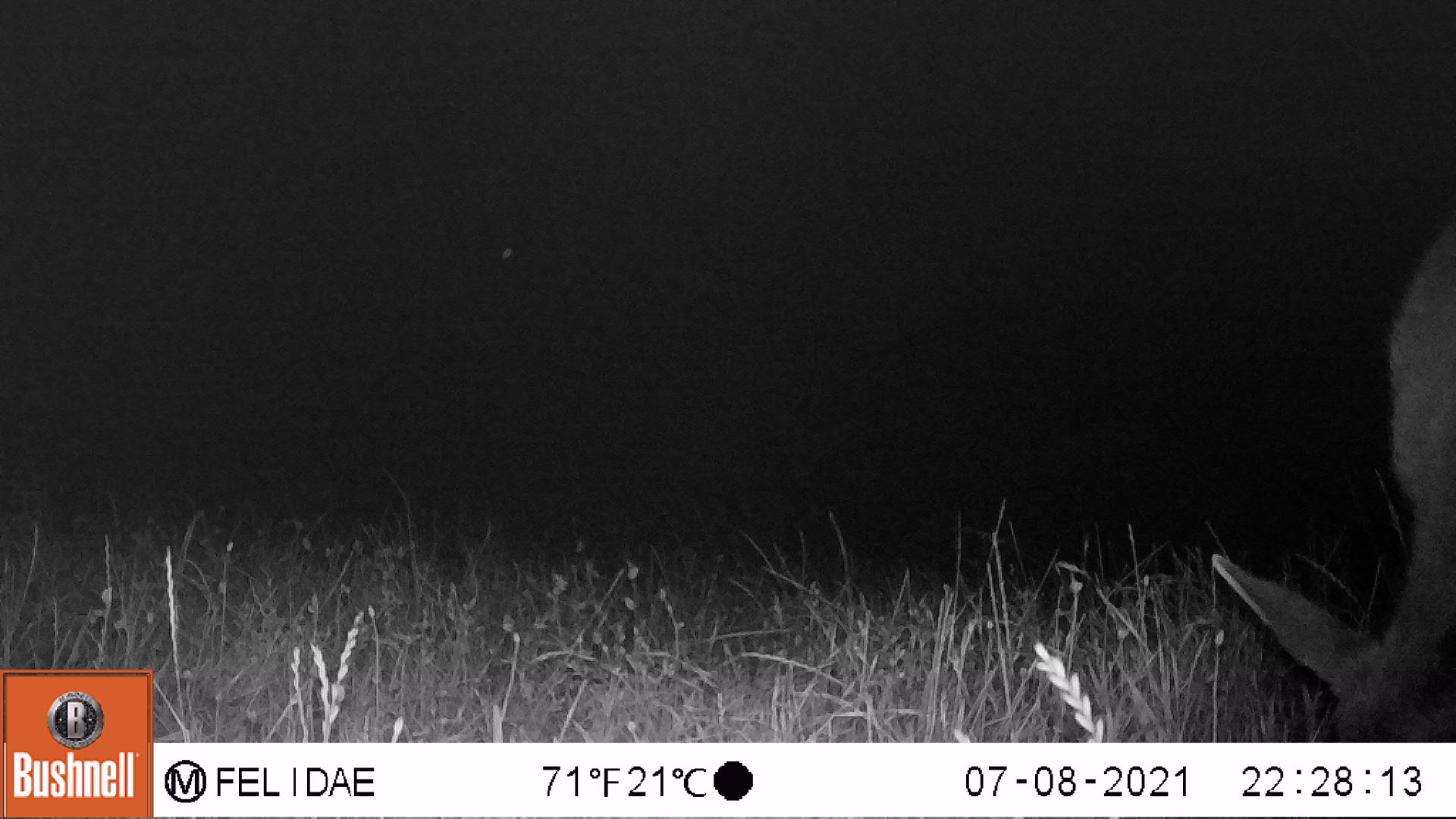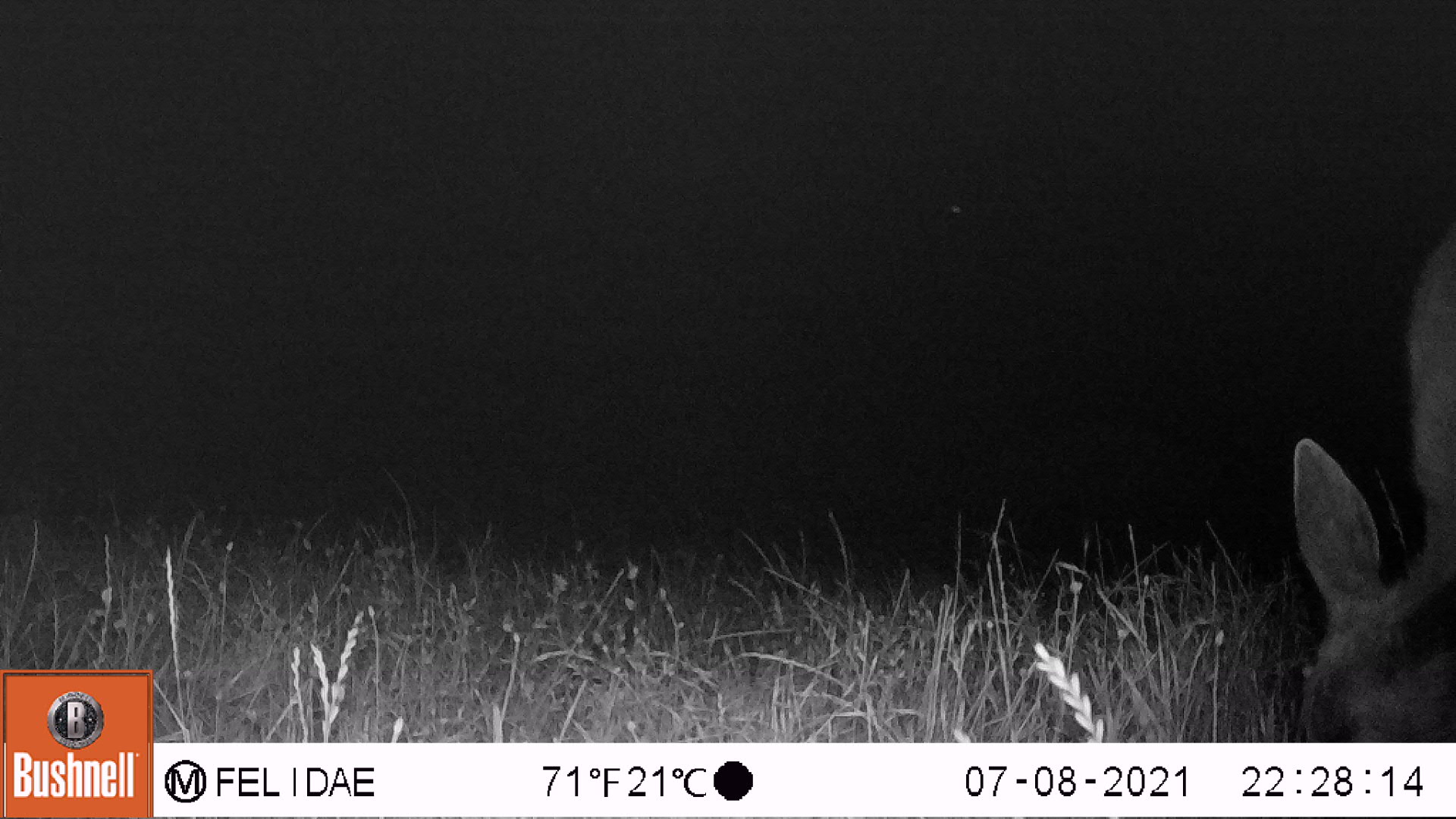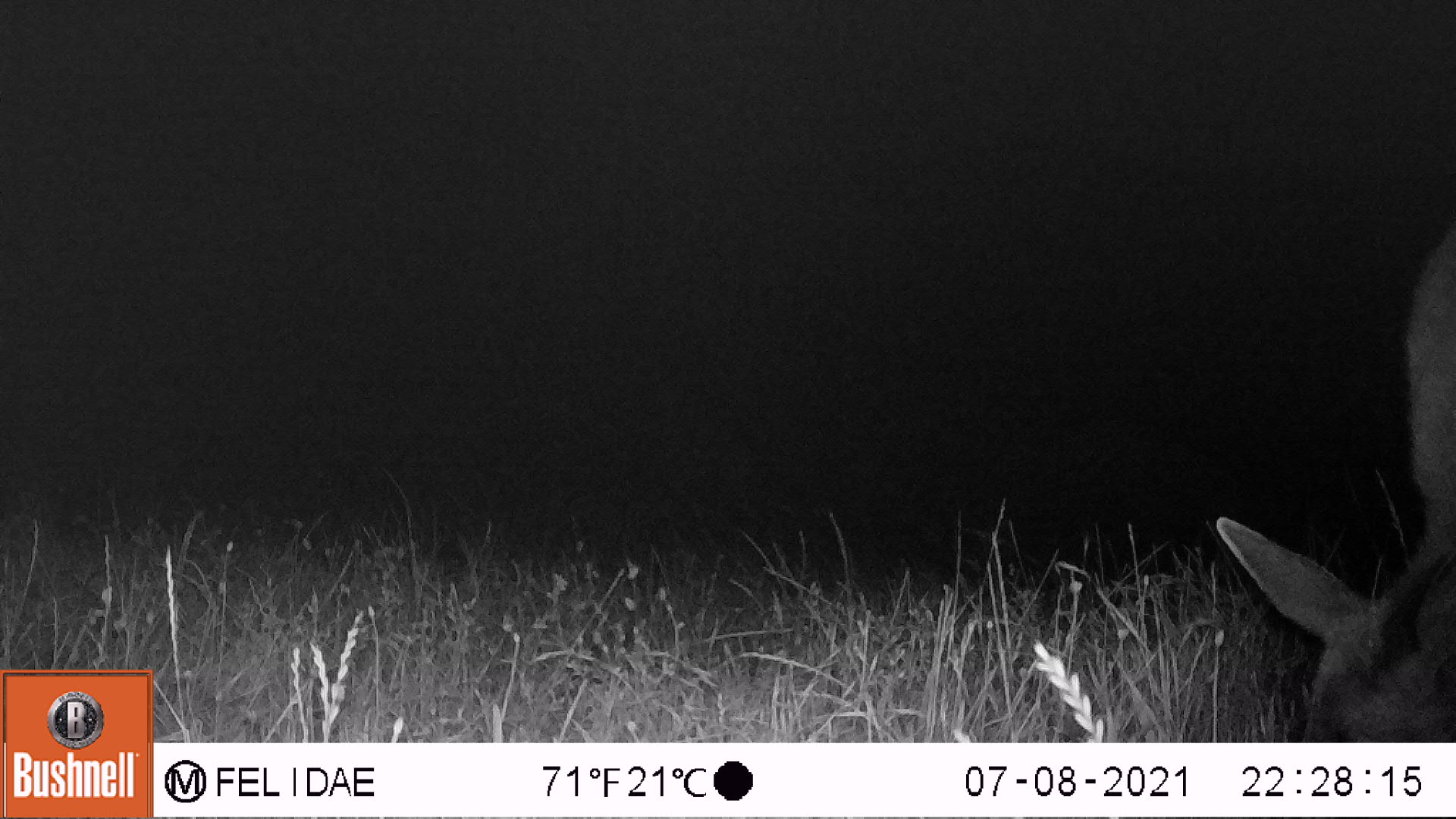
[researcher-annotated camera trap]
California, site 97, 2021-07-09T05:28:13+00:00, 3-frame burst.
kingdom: Animalia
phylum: Chordata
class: Mammalia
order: Artiodactyla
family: Cervidae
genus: Odocoileus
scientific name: Odocoileus hemionus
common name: mule deer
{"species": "mule deer (Odocoileus hemionus)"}